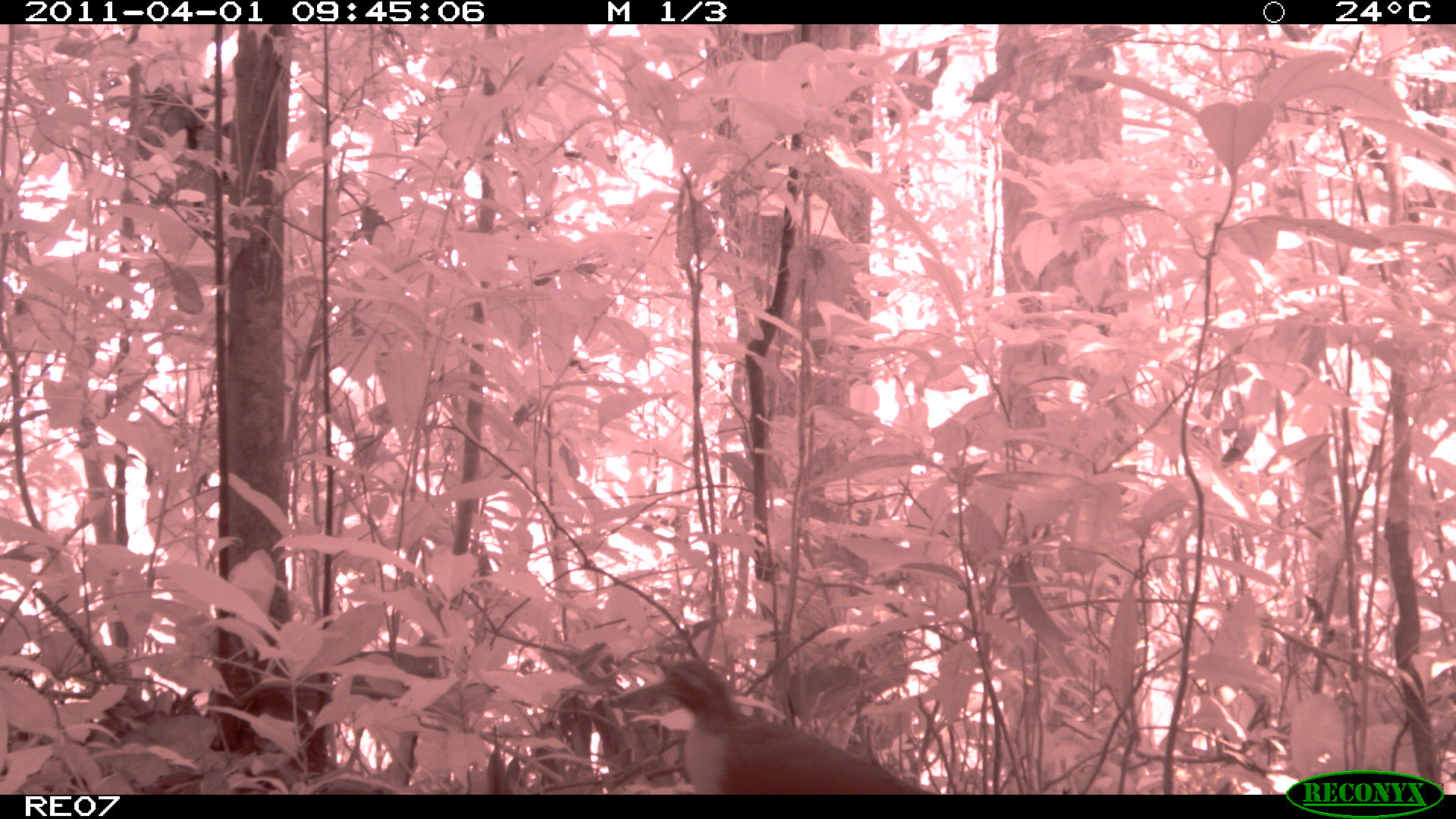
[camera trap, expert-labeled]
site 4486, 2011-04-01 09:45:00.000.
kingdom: Animalia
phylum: Chordata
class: Aves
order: Cuculiformes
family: Cuculidae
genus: Coua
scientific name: Coua serriana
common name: red-breasted coua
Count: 1.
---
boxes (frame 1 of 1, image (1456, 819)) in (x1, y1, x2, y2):
coua serriana: (606, 654, 934, 794)